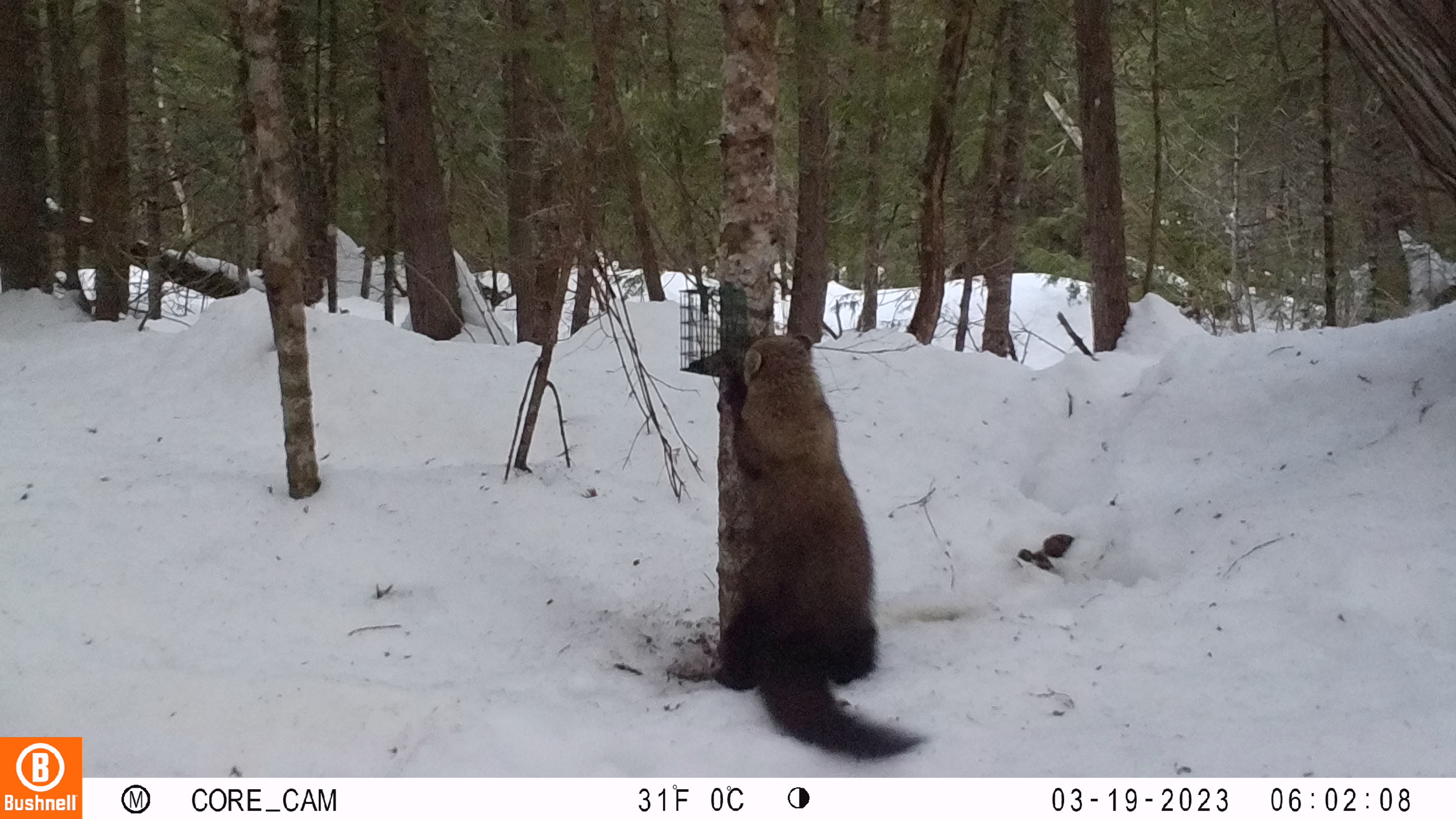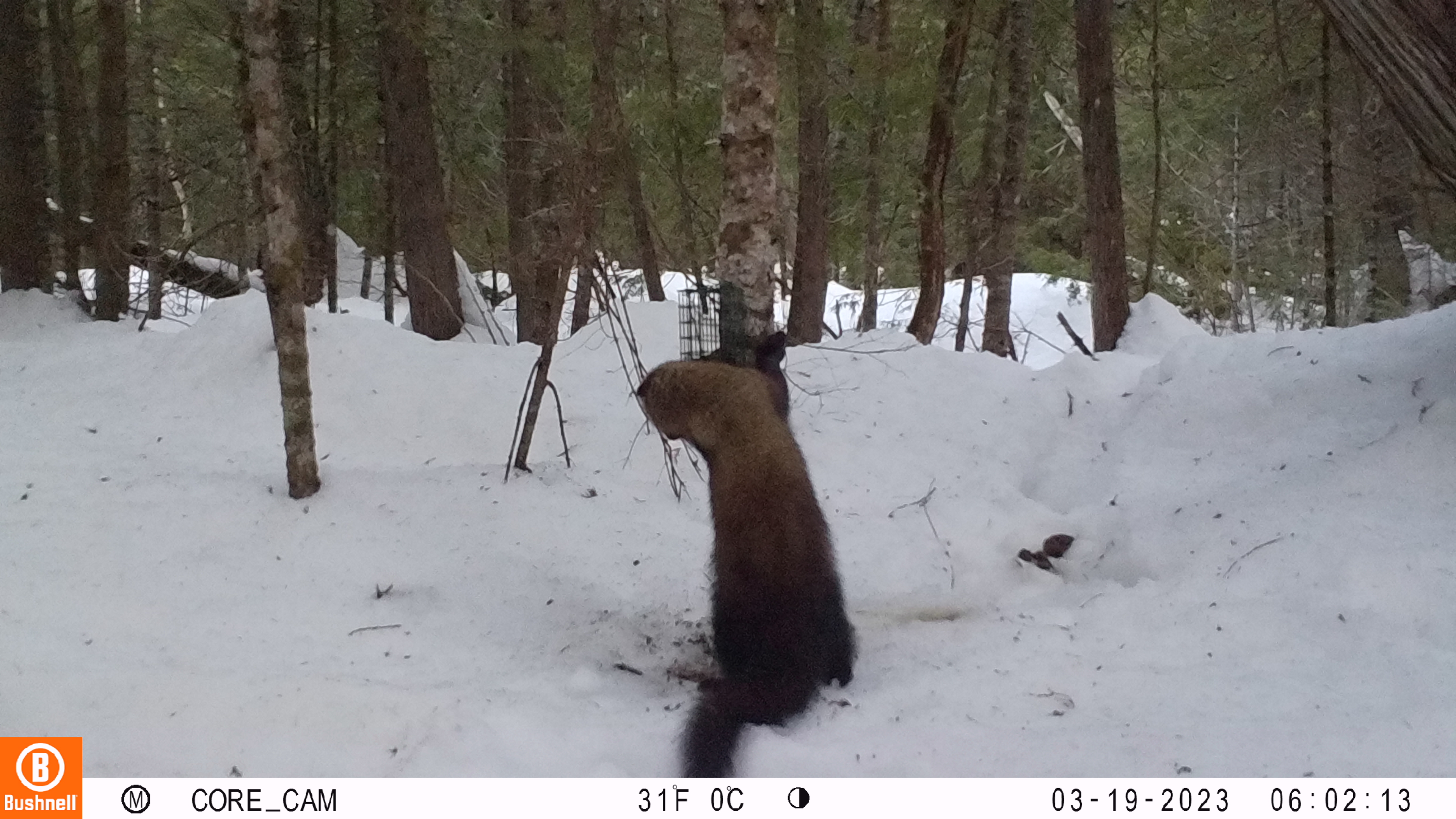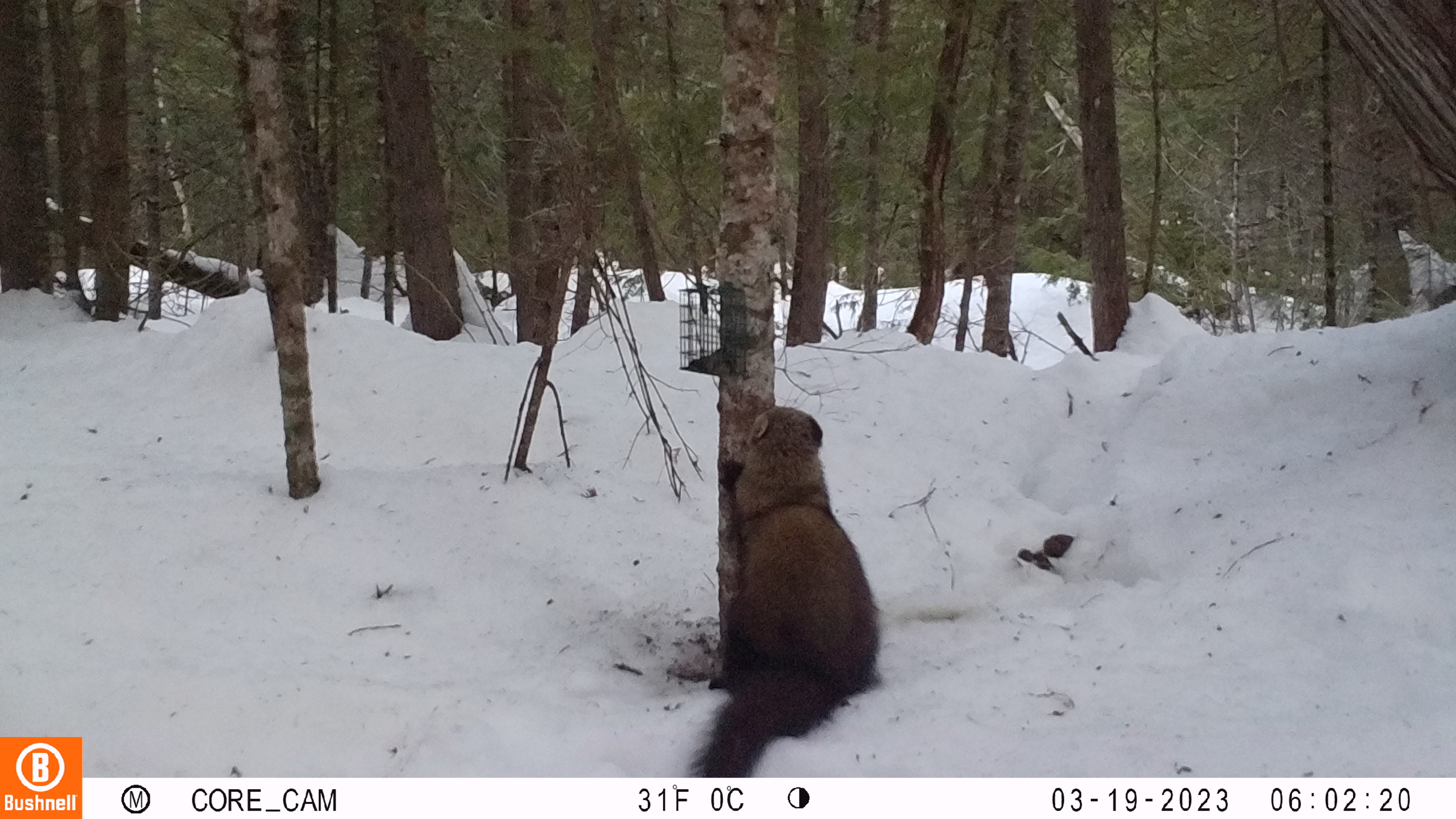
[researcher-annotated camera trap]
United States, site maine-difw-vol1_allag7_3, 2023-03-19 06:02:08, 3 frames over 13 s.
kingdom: Animalia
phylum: Chordata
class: Mammalia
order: Carnivora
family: Mustelidae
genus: Pekania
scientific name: Pekania pennanti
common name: fisher